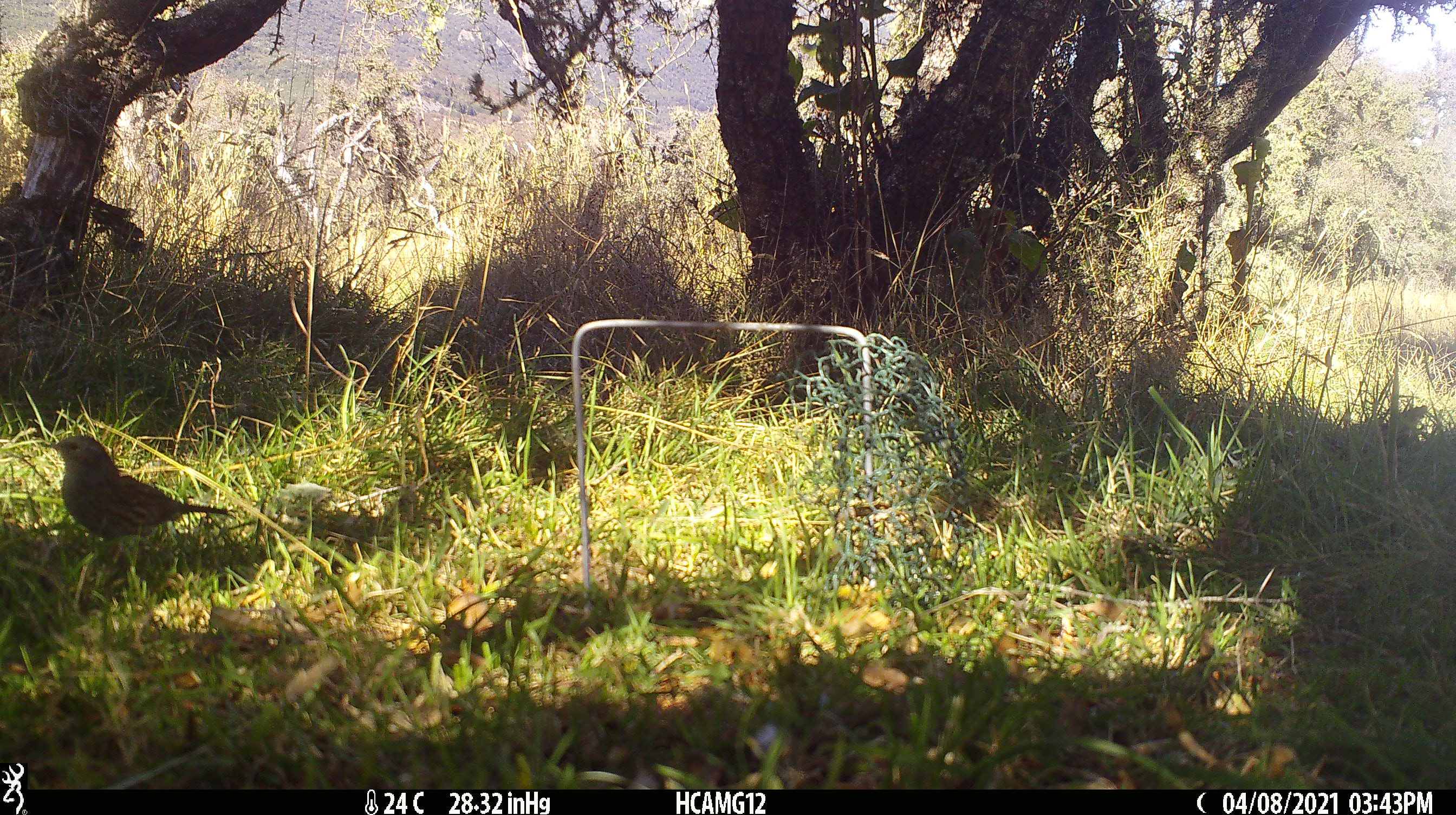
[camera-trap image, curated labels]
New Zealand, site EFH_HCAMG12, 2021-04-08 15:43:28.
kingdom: Animalia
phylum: Chordata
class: Aves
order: Passeriformes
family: Prunellidae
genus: Prunella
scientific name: Prunella modularis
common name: dunnock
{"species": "dunnock (Prunella modularis)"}